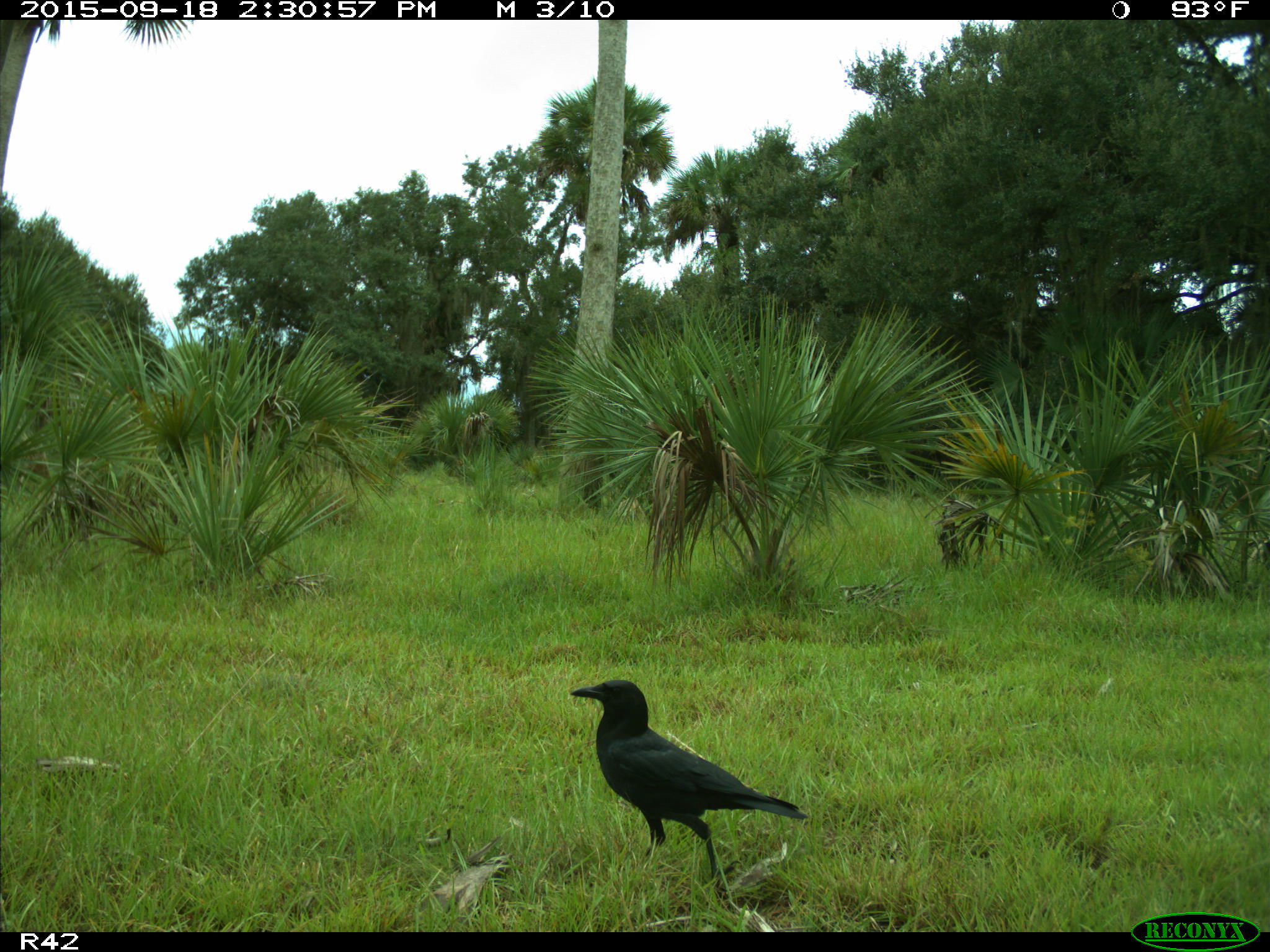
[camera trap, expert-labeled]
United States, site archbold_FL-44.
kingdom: Animalia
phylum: Chordata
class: Aves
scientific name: Aves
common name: birds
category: unidentified bird